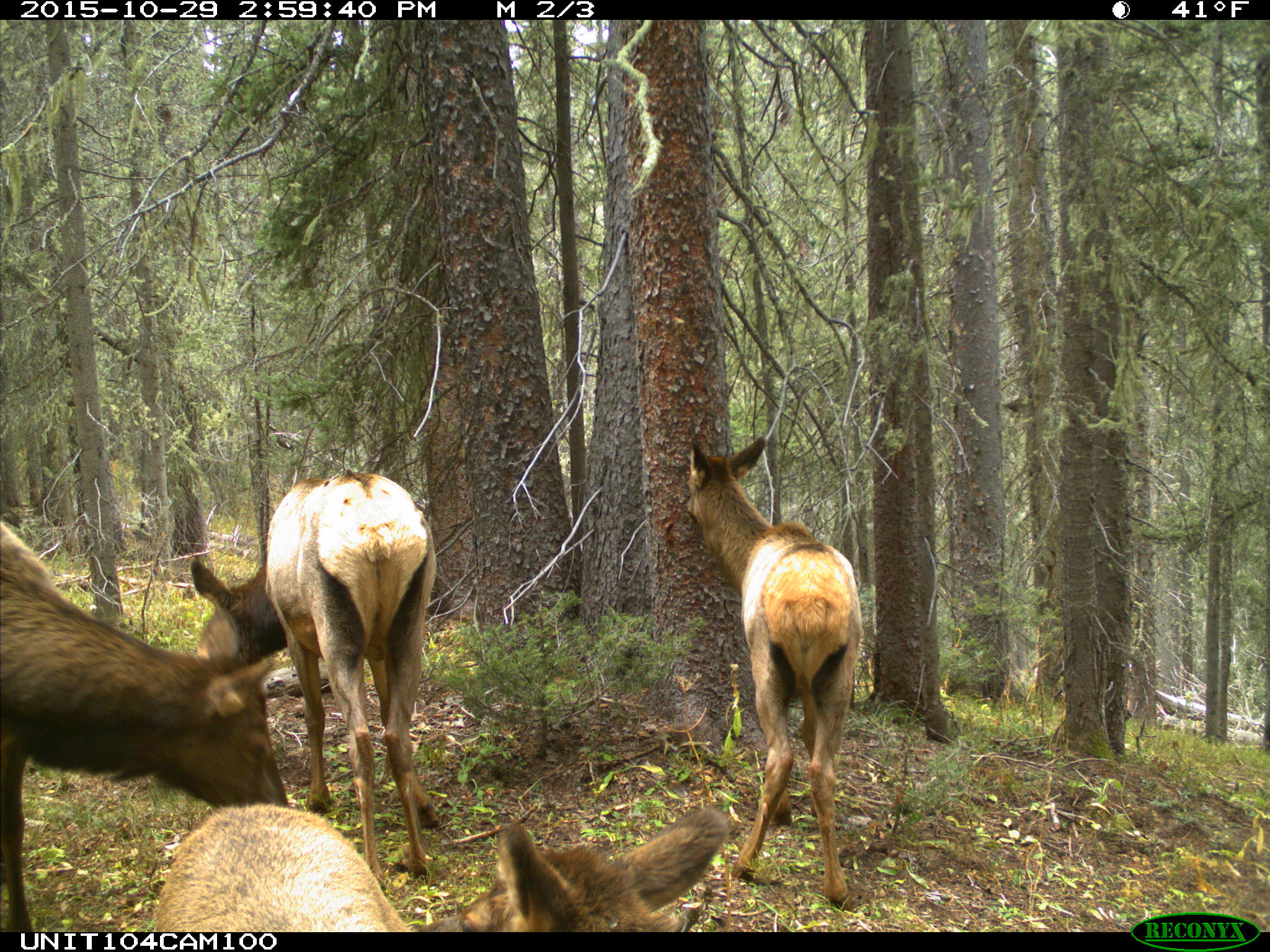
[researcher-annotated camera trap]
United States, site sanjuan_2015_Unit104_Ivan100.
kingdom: Animalia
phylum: Chordata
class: Mammalia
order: Artiodactyla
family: Cervidae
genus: Cervus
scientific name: Cervus elaphus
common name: red deer